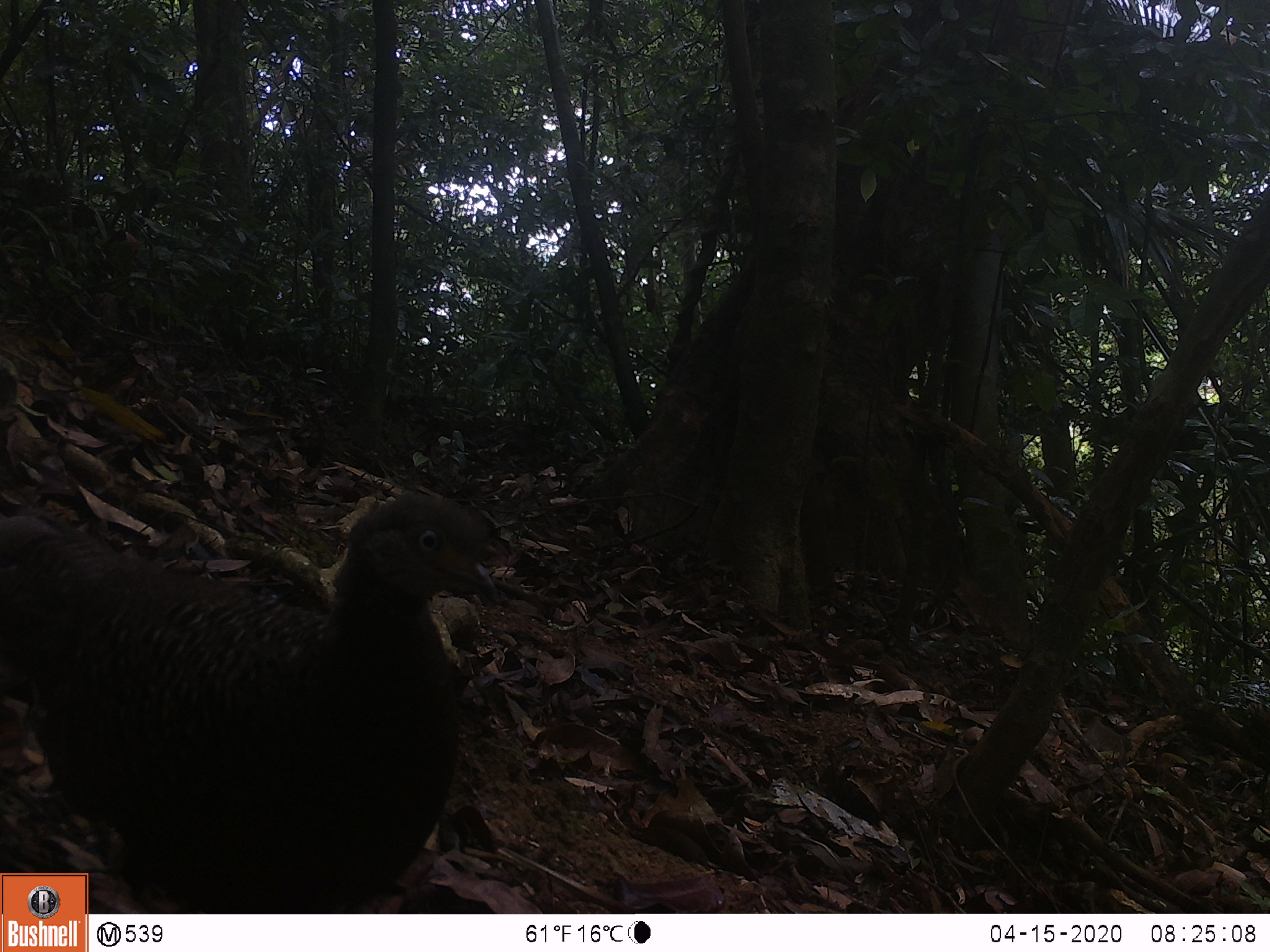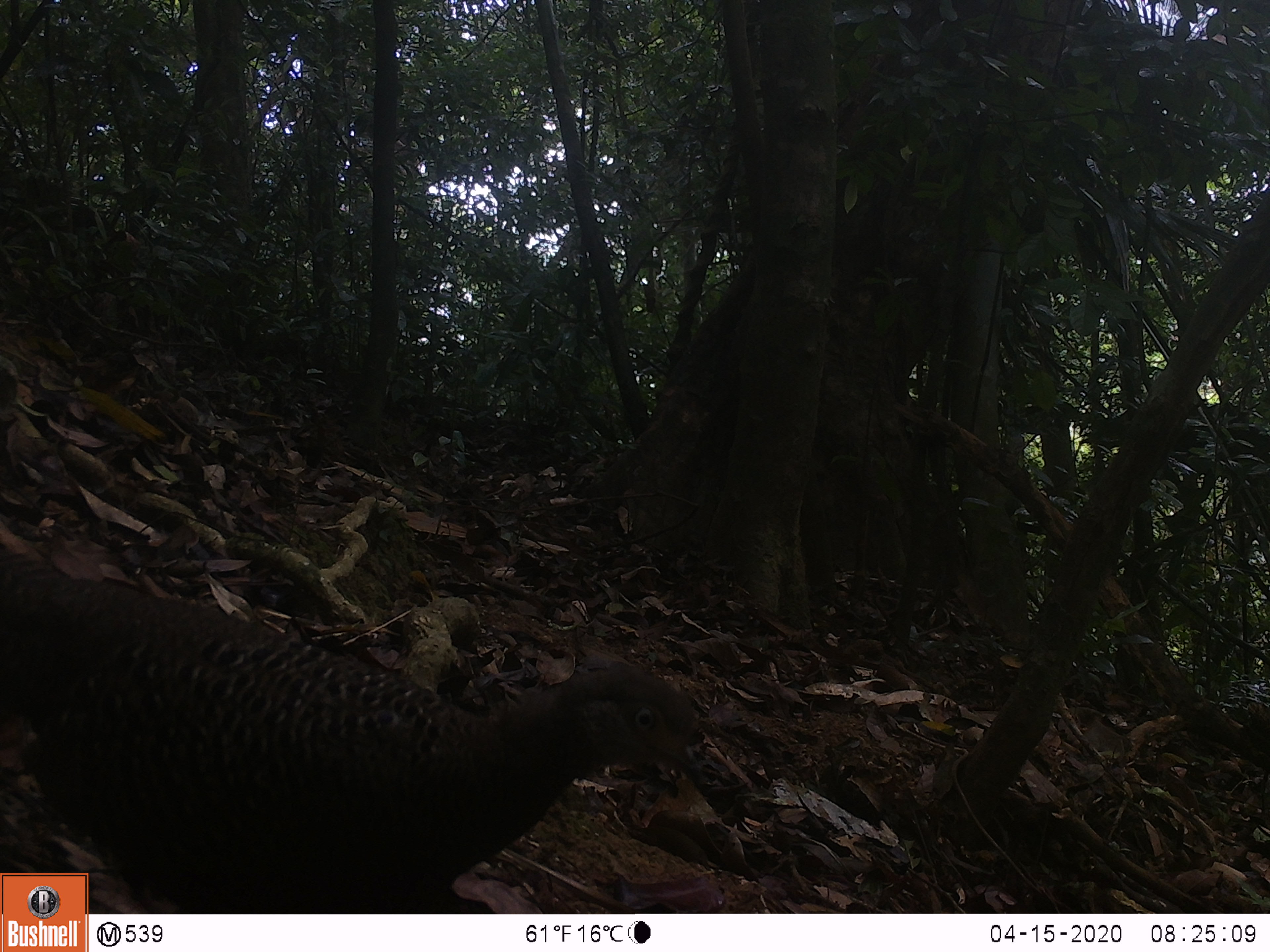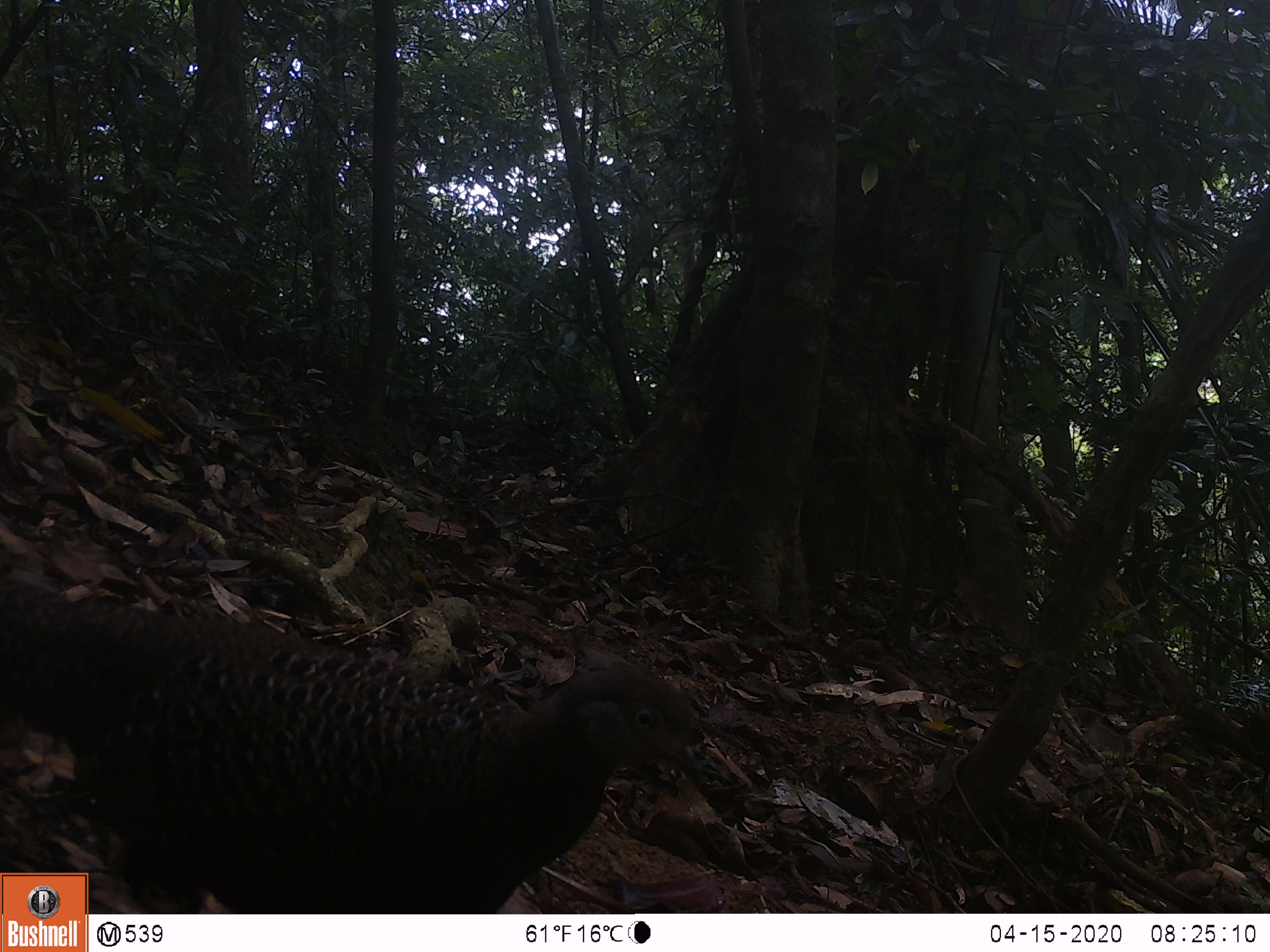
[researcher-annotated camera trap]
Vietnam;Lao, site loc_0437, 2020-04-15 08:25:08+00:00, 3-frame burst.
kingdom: Animalia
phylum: Chordata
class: Aves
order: Galliformes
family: Phasianidae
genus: Polyplectron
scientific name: Polyplectron bicalcaratum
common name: gray peacock-pheasant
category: grey peacock pheasant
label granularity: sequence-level